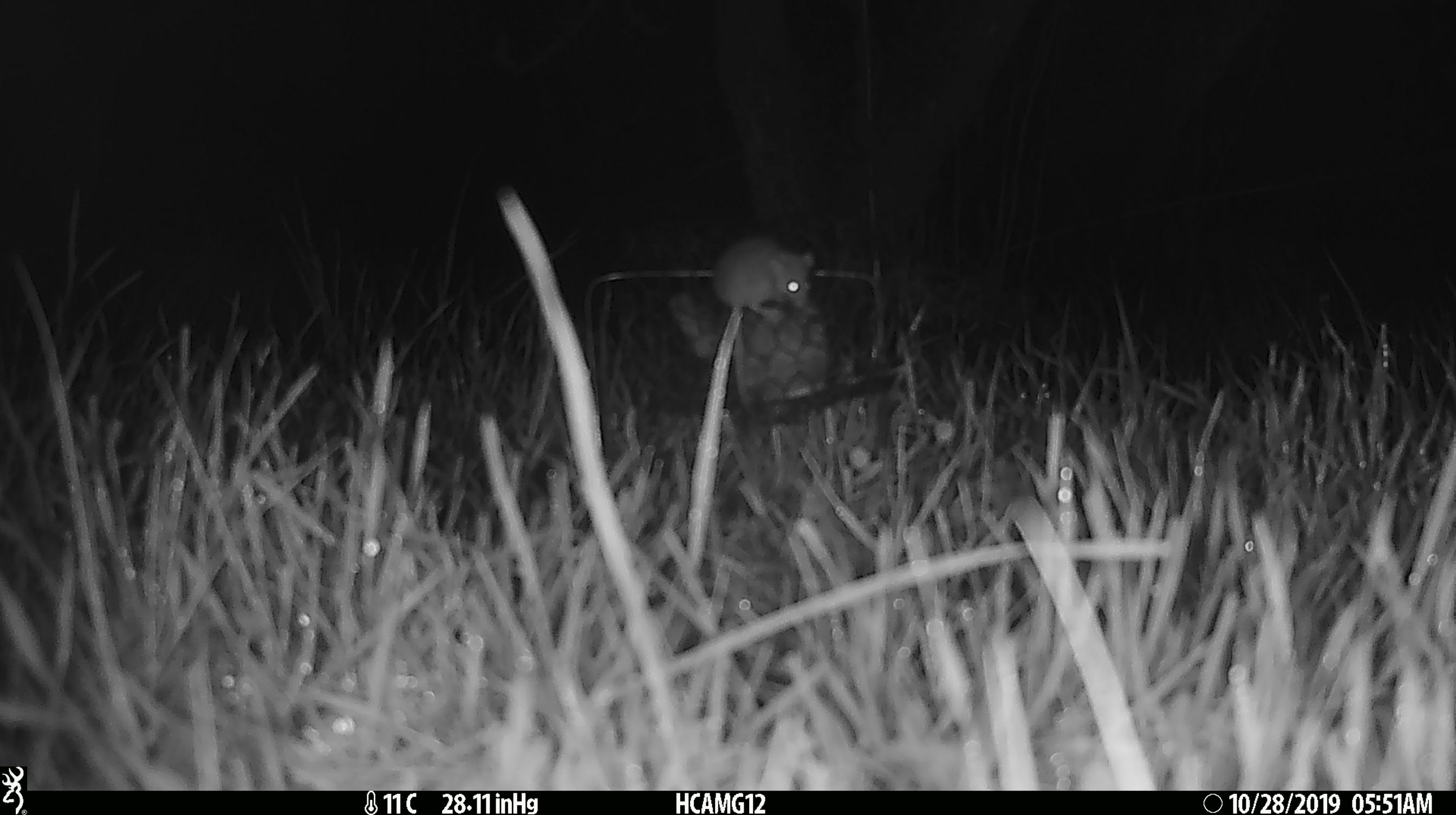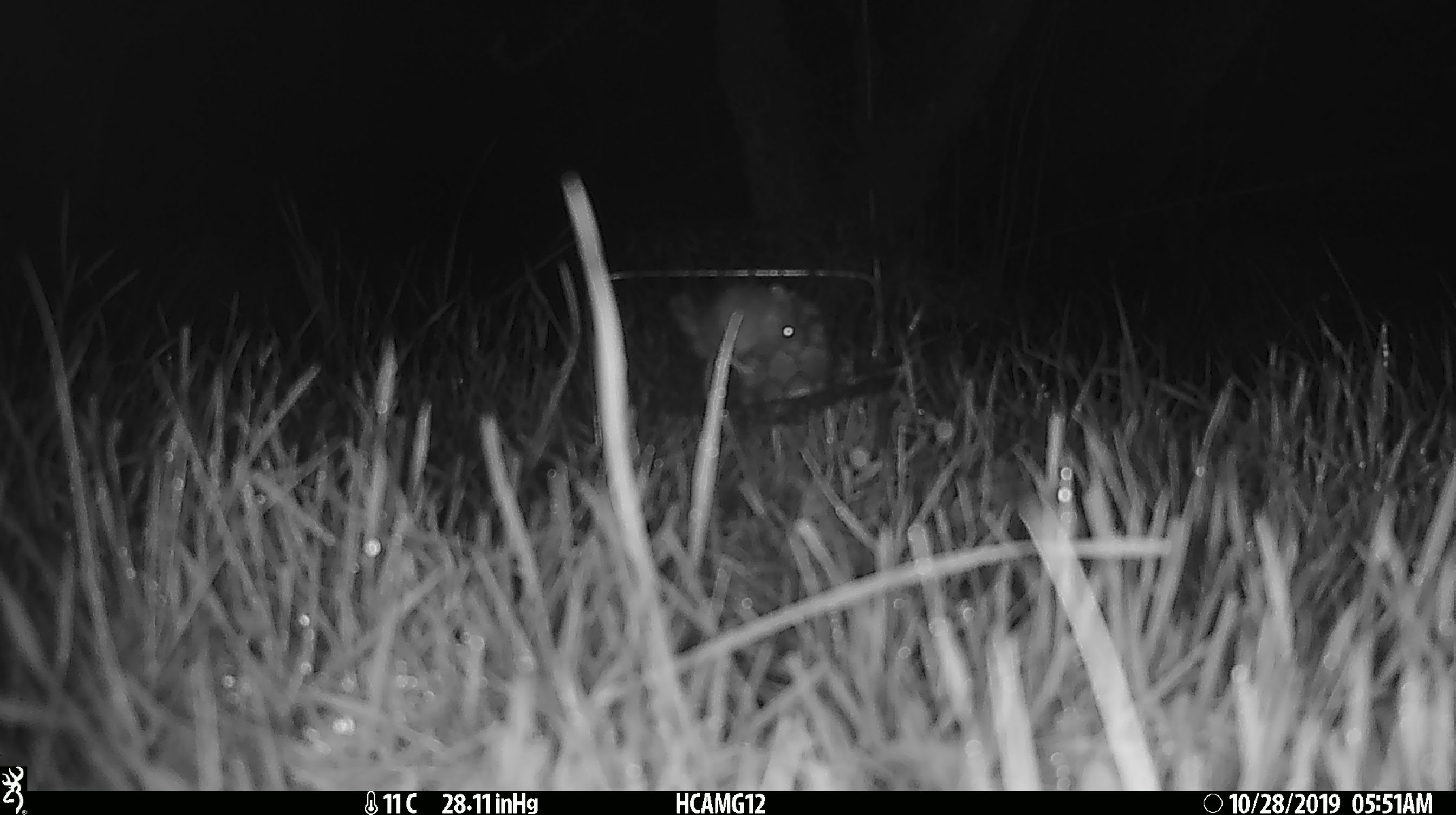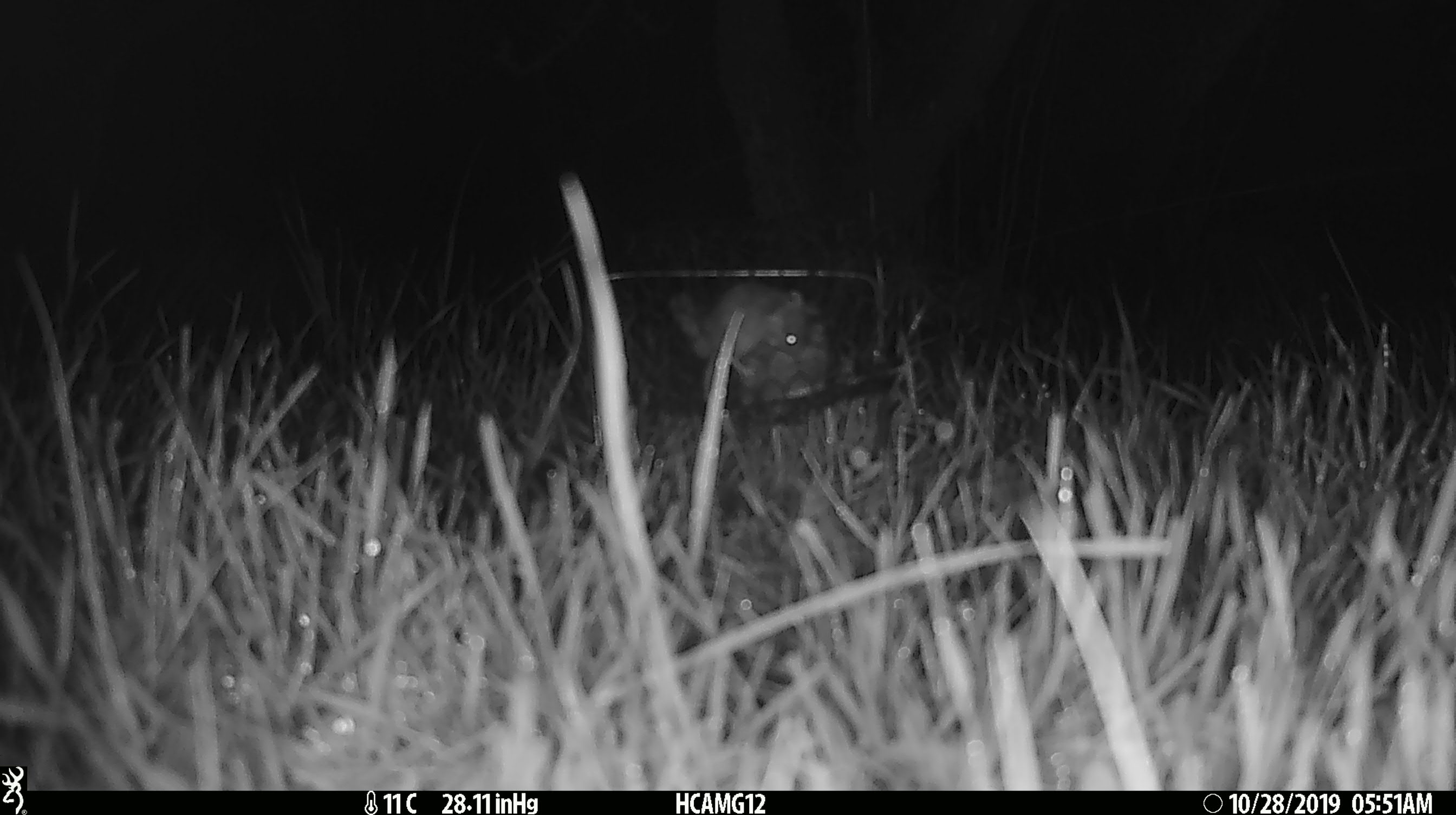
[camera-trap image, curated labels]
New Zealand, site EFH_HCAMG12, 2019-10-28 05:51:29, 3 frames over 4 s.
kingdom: Animalia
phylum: Chordata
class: Mammalia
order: Rodentia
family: Muridae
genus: Mus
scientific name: Mus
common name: mouse